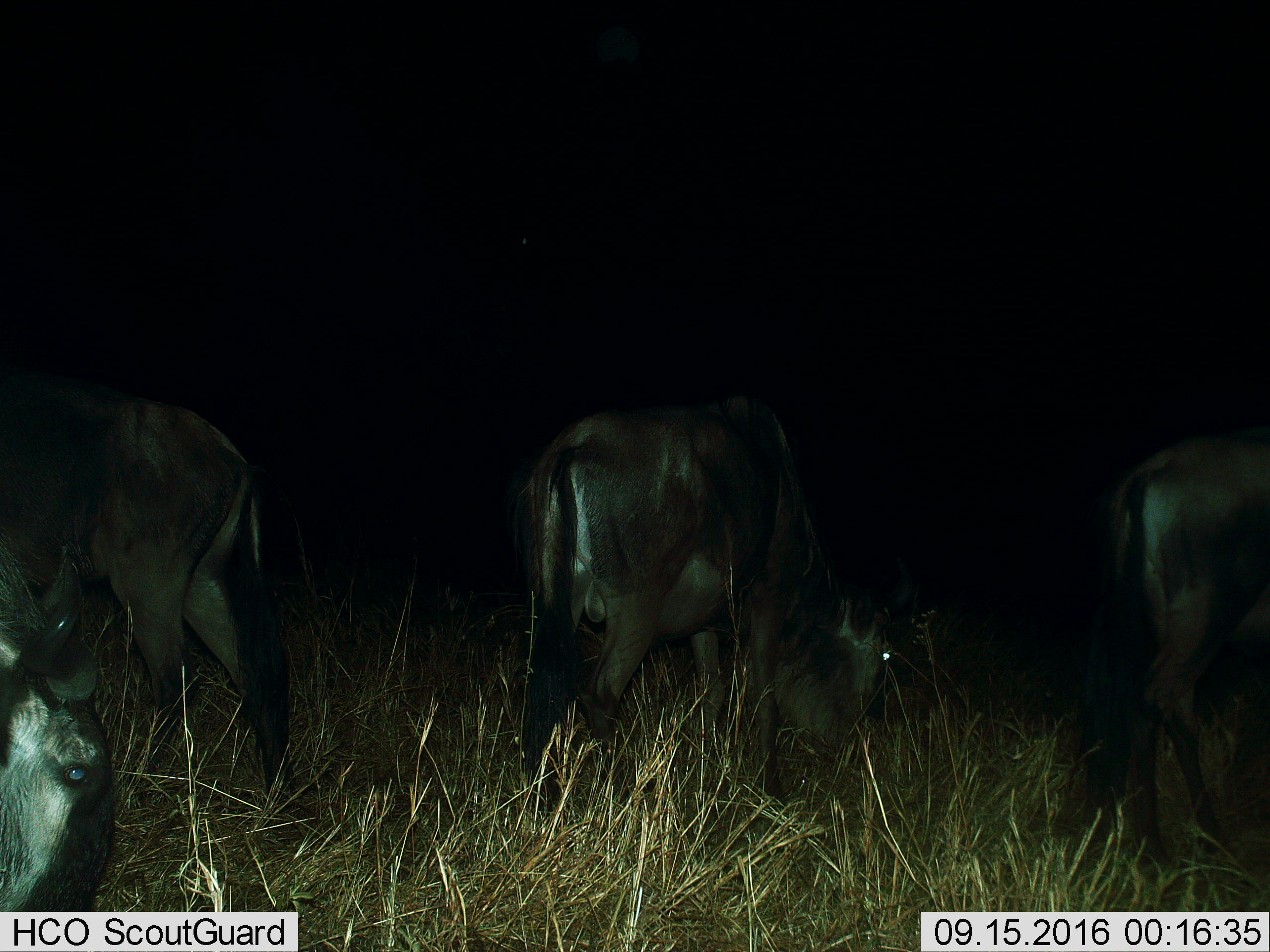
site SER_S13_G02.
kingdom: Animalia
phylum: Chordata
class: Mammalia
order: Artiodactyla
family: Bovidae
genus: Connochaetes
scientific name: Connochaetes taurinus taurinus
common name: blue wildebeest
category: wildebeestblue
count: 4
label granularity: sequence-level